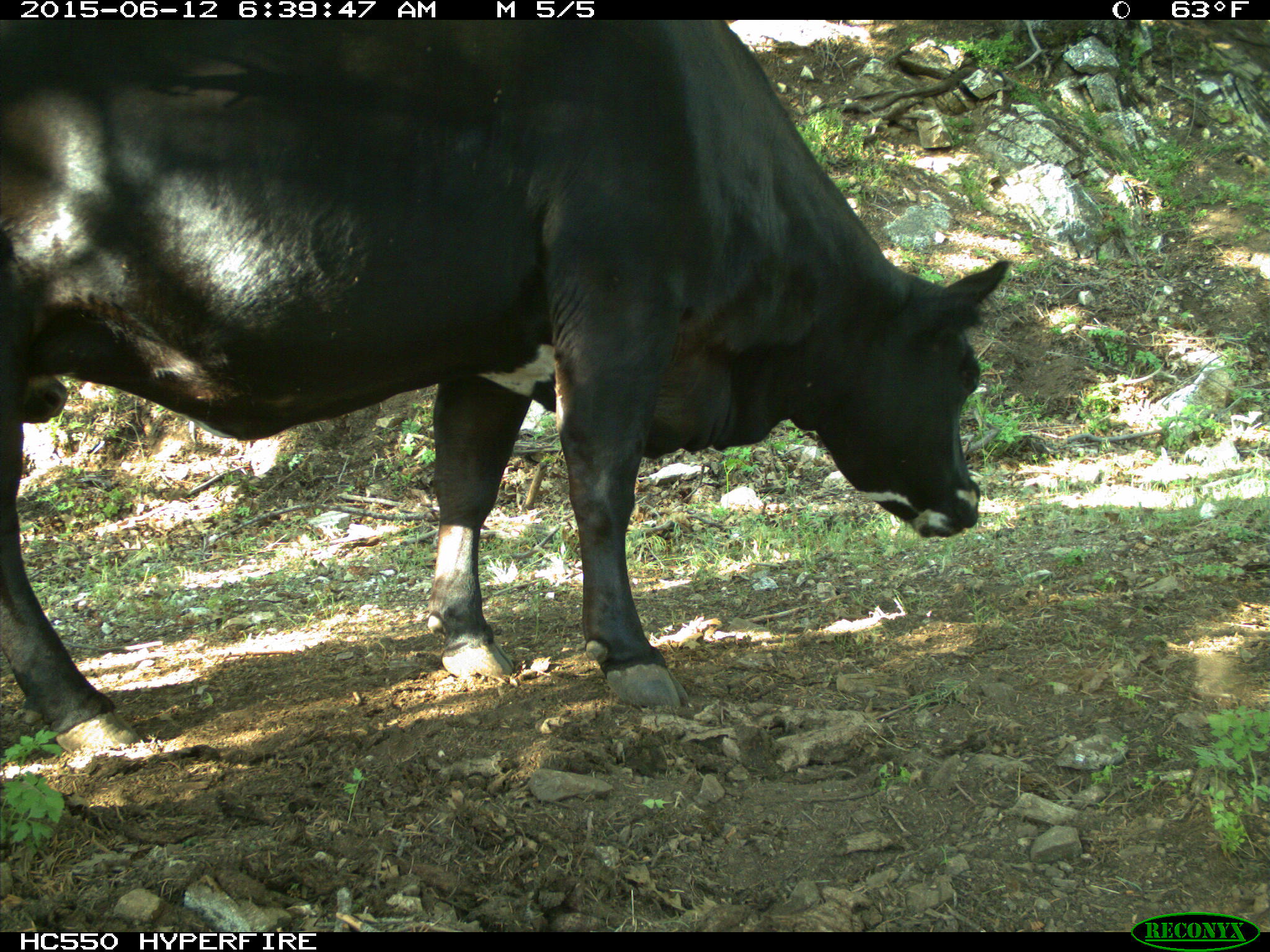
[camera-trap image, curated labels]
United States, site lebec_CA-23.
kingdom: Animalia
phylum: Chordata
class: Mammalia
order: Artiodactyla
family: Bovidae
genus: Bos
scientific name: Bos taurus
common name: domestic cow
Bos taurus (domestic cow).